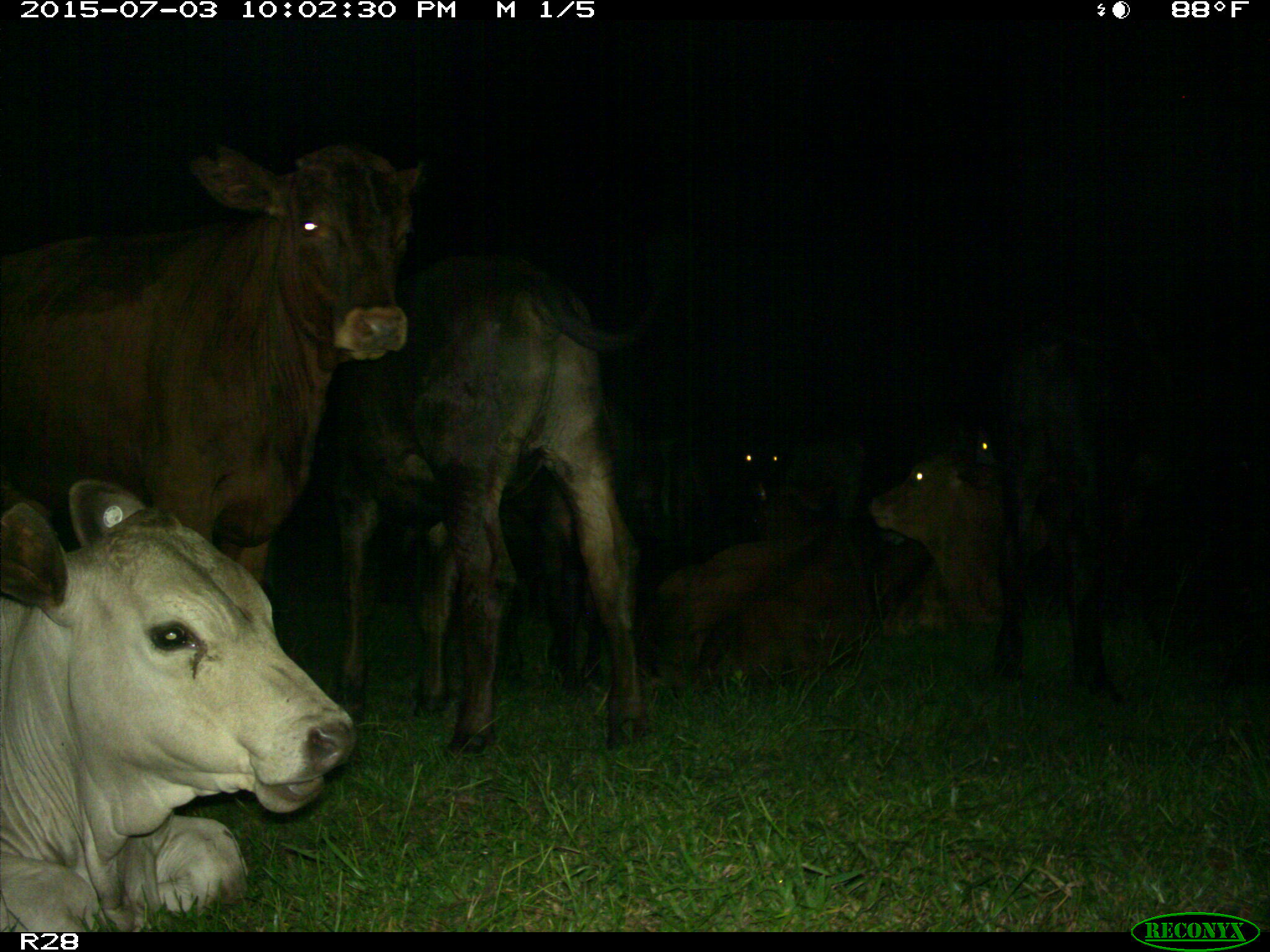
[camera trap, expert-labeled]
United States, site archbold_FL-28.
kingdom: Animalia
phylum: Chordata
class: Mammalia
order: Artiodactyla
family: Bovidae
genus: Bos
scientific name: Bos taurus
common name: domestic cow